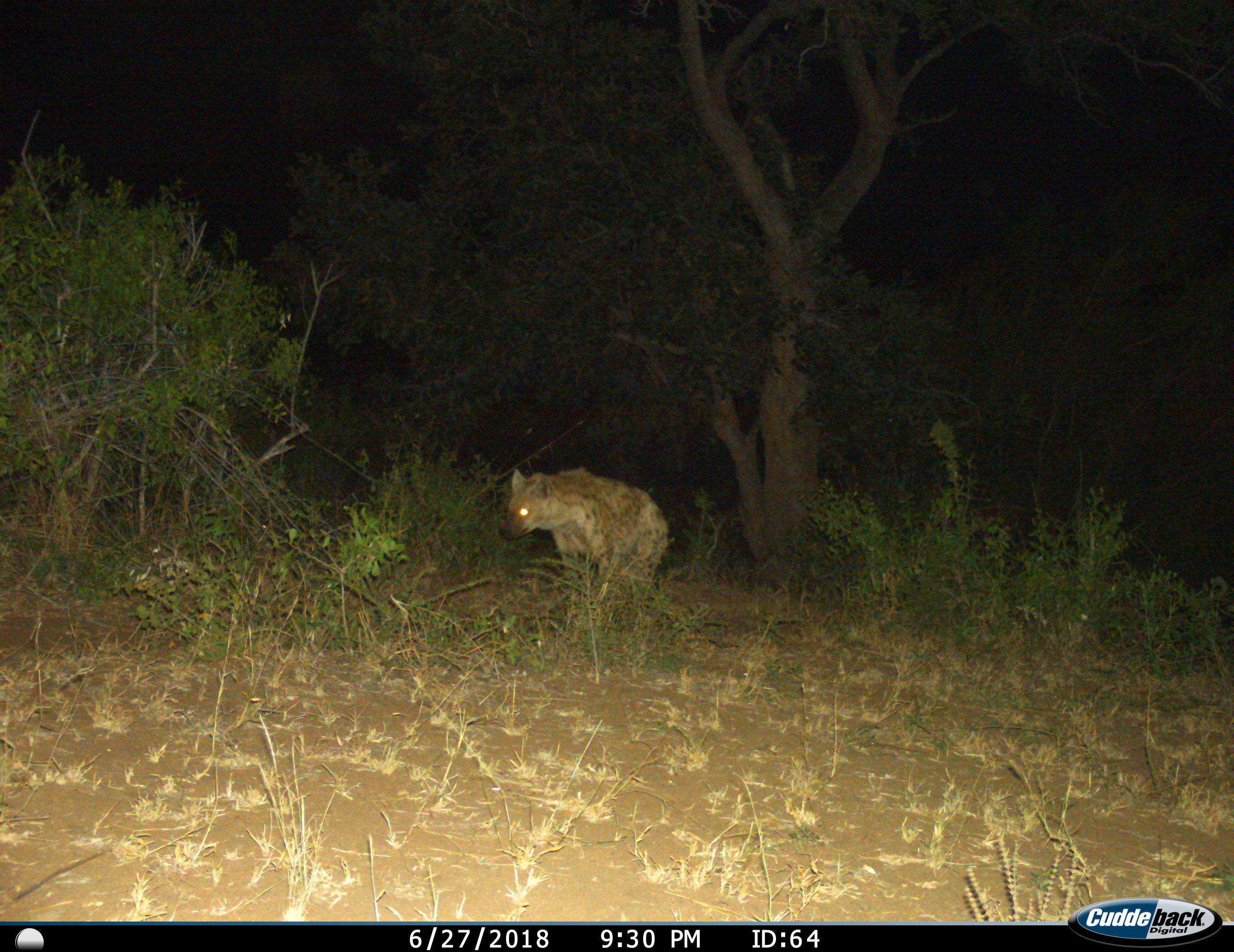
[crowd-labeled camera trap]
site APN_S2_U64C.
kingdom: Animalia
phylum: Chordata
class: Mammalia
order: Carnivora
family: Hyaenidae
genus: Crocuta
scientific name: Crocuta crocuta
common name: spotted hyena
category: hyenaspotted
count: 1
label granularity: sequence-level